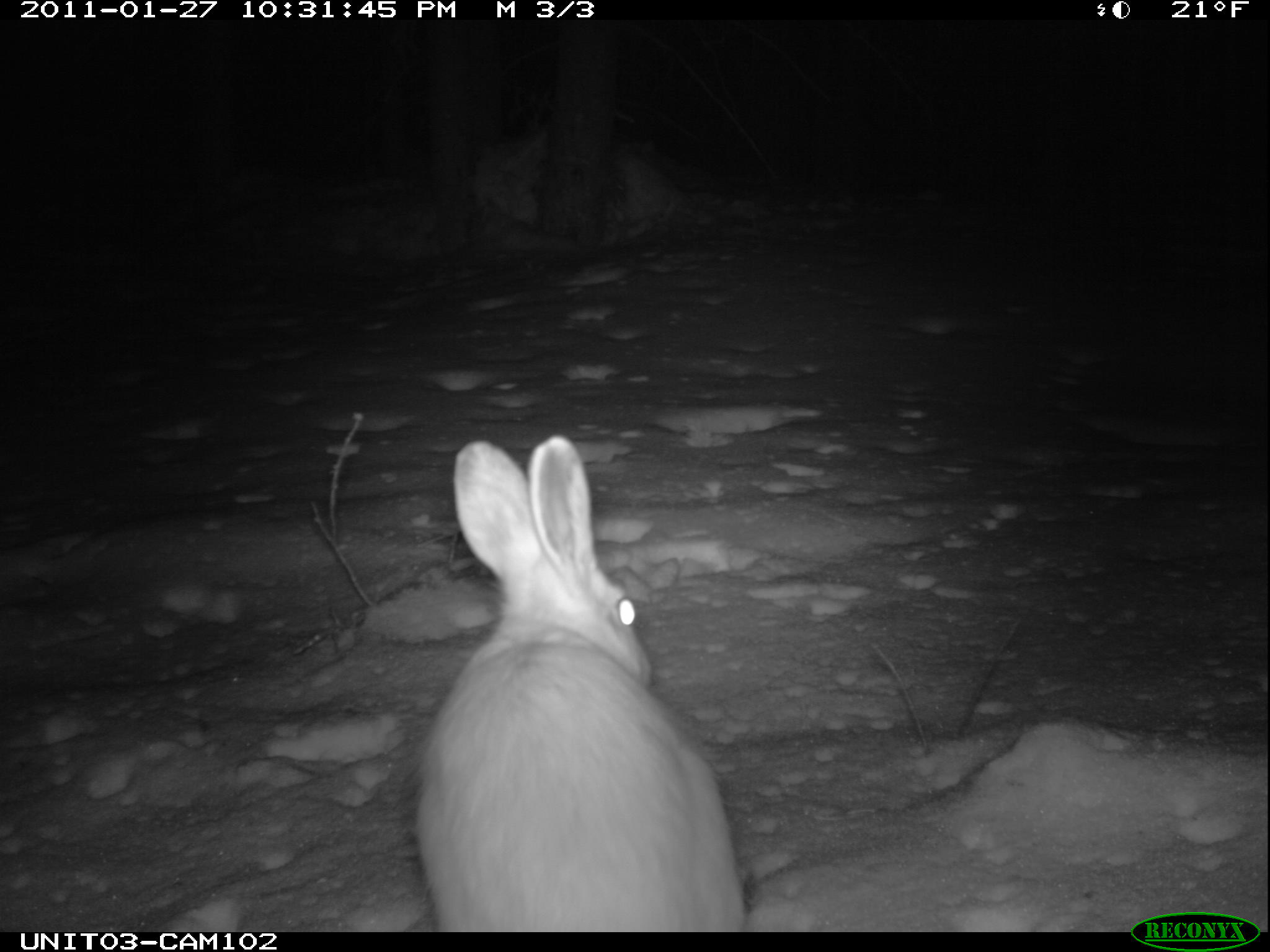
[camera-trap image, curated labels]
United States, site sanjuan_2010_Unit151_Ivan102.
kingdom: Animalia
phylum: Chordata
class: Mammalia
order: Lagomorpha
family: Leporidae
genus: Lepus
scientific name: Lepus americanus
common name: snowshoe hare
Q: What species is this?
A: Lepus americanus (snowshoe hare).